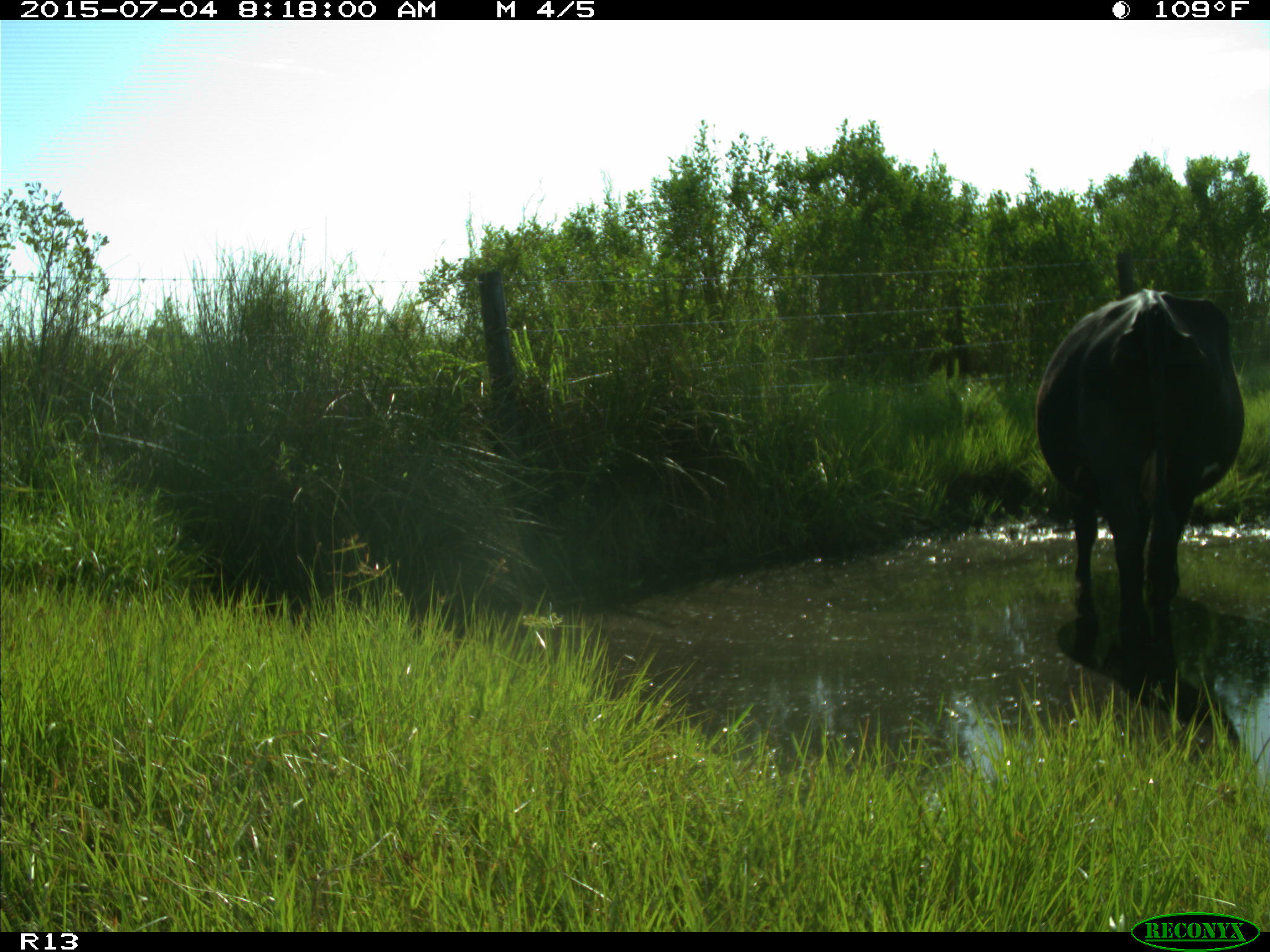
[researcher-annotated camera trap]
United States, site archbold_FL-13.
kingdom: Animalia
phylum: Chordata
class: Mammalia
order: Artiodactyla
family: Bovidae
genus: Bos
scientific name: Bos taurus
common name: domestic cow